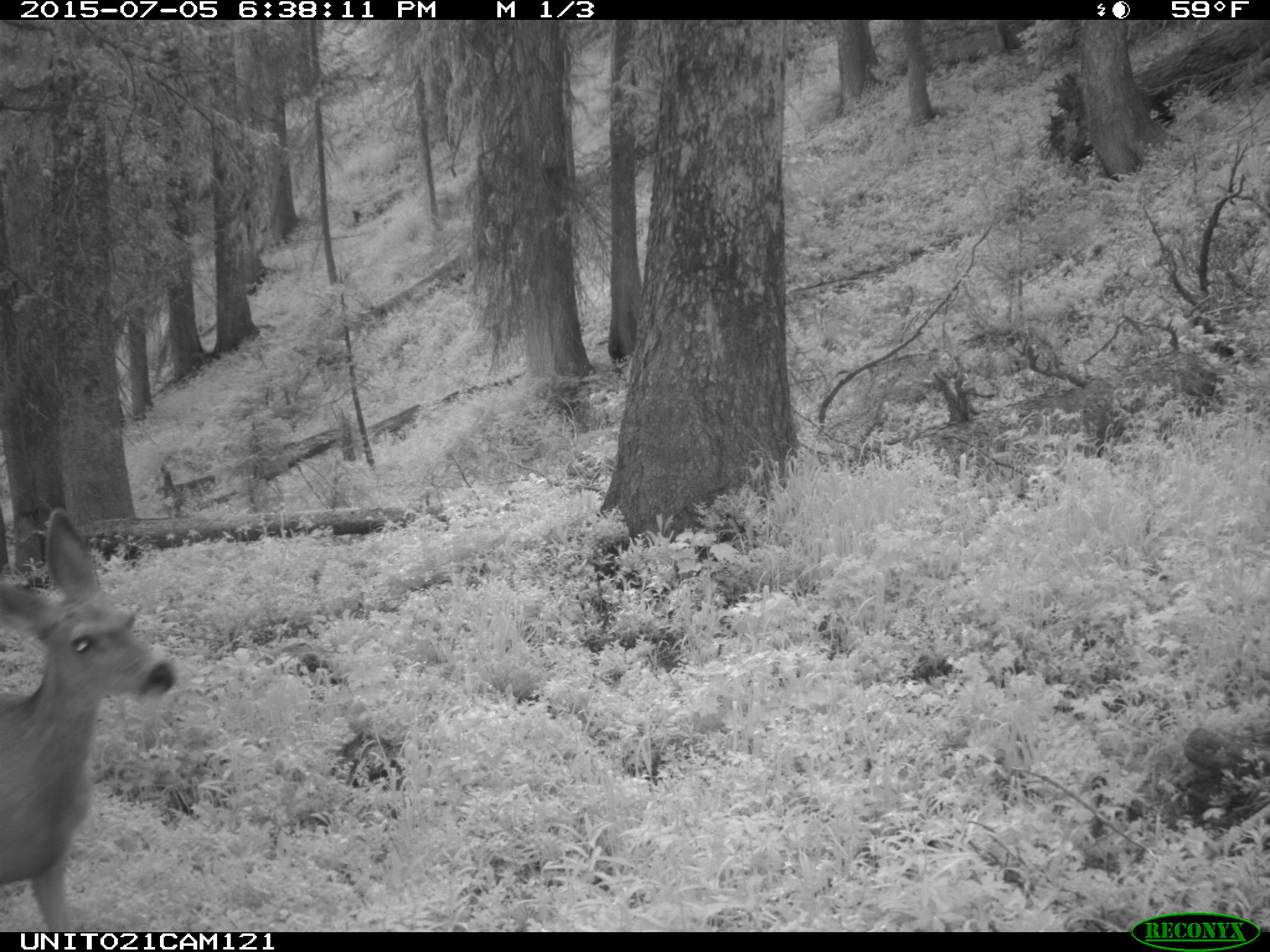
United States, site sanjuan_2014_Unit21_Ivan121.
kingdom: Animalia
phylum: Chordata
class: Mammalia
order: Artiodactyla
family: Cervidae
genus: Odocoileus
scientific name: Odocoileus hemionus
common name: mule deer